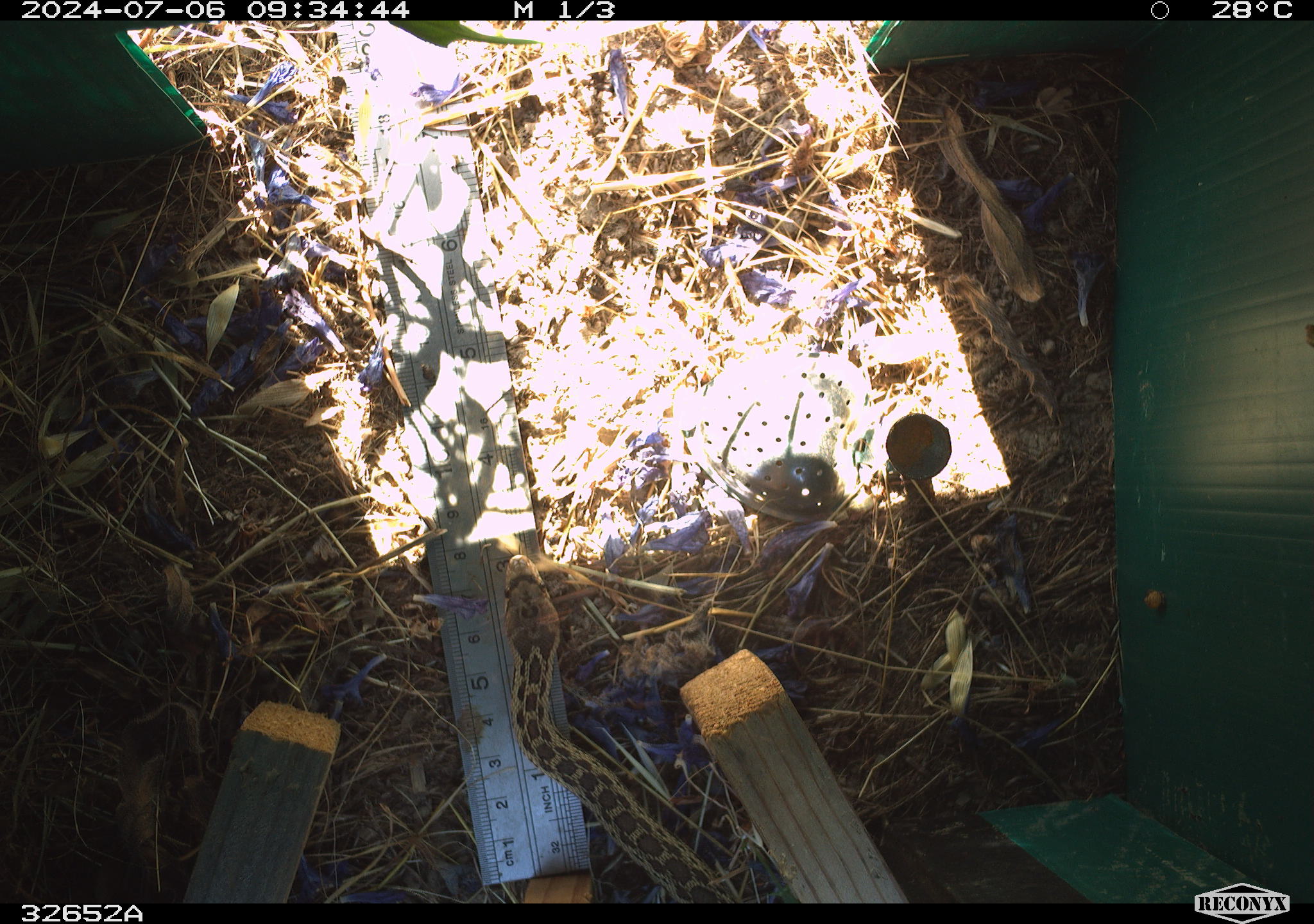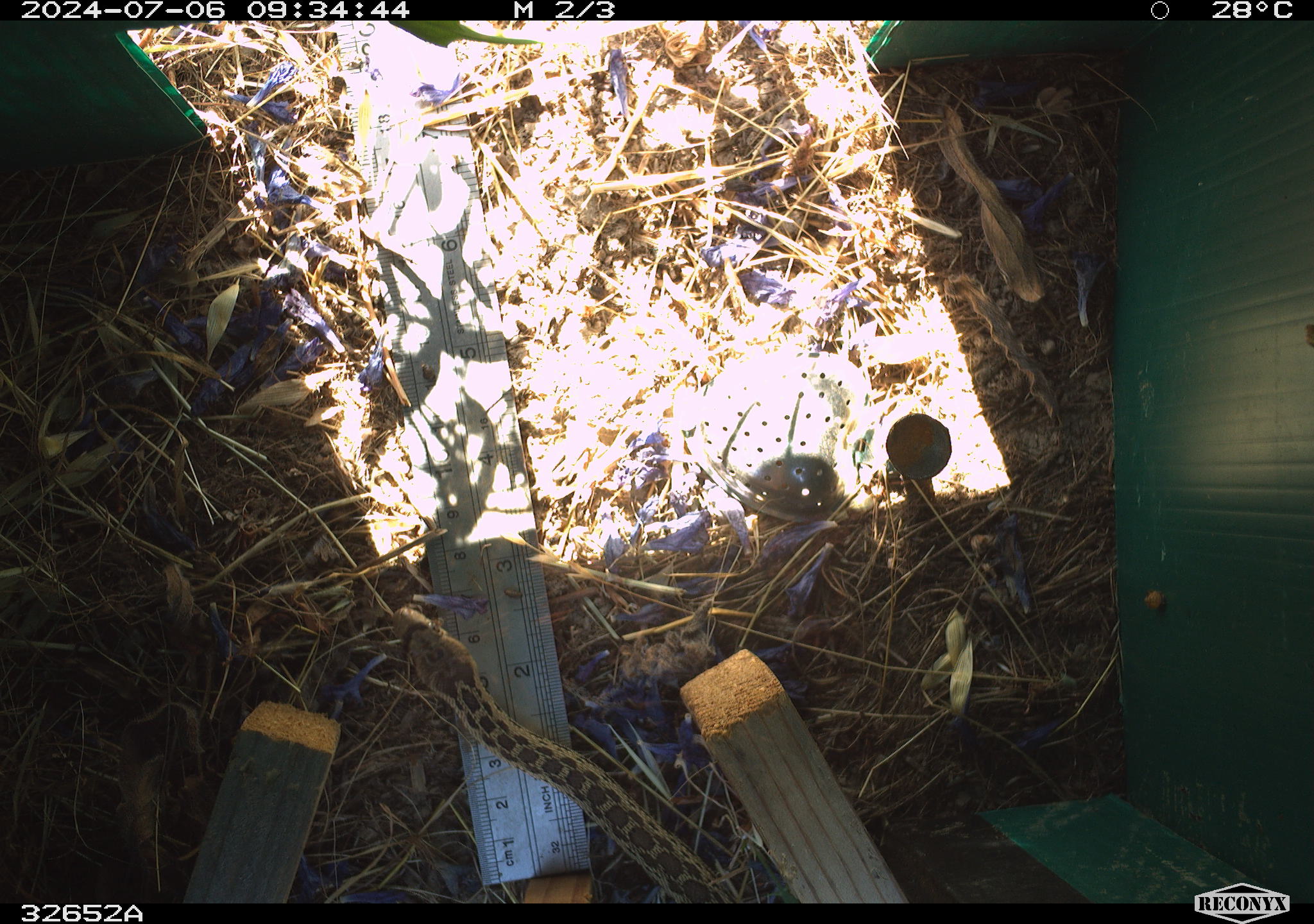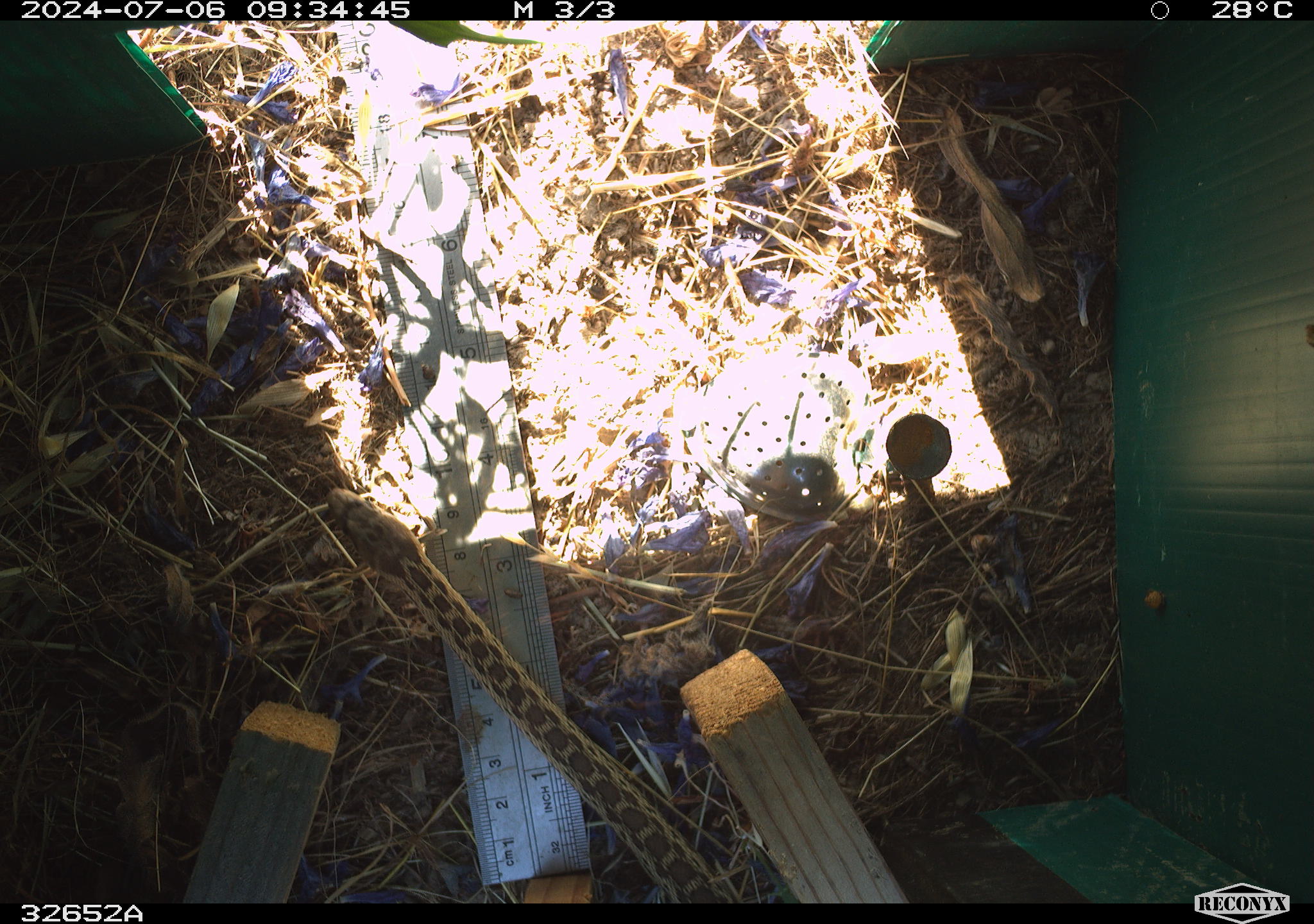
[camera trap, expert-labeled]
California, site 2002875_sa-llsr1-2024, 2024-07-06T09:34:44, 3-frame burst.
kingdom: Animalia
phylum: Chordata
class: Reptilia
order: Squamata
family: Colubridae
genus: Pituophis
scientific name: Pituophis catenifer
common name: gophersnake